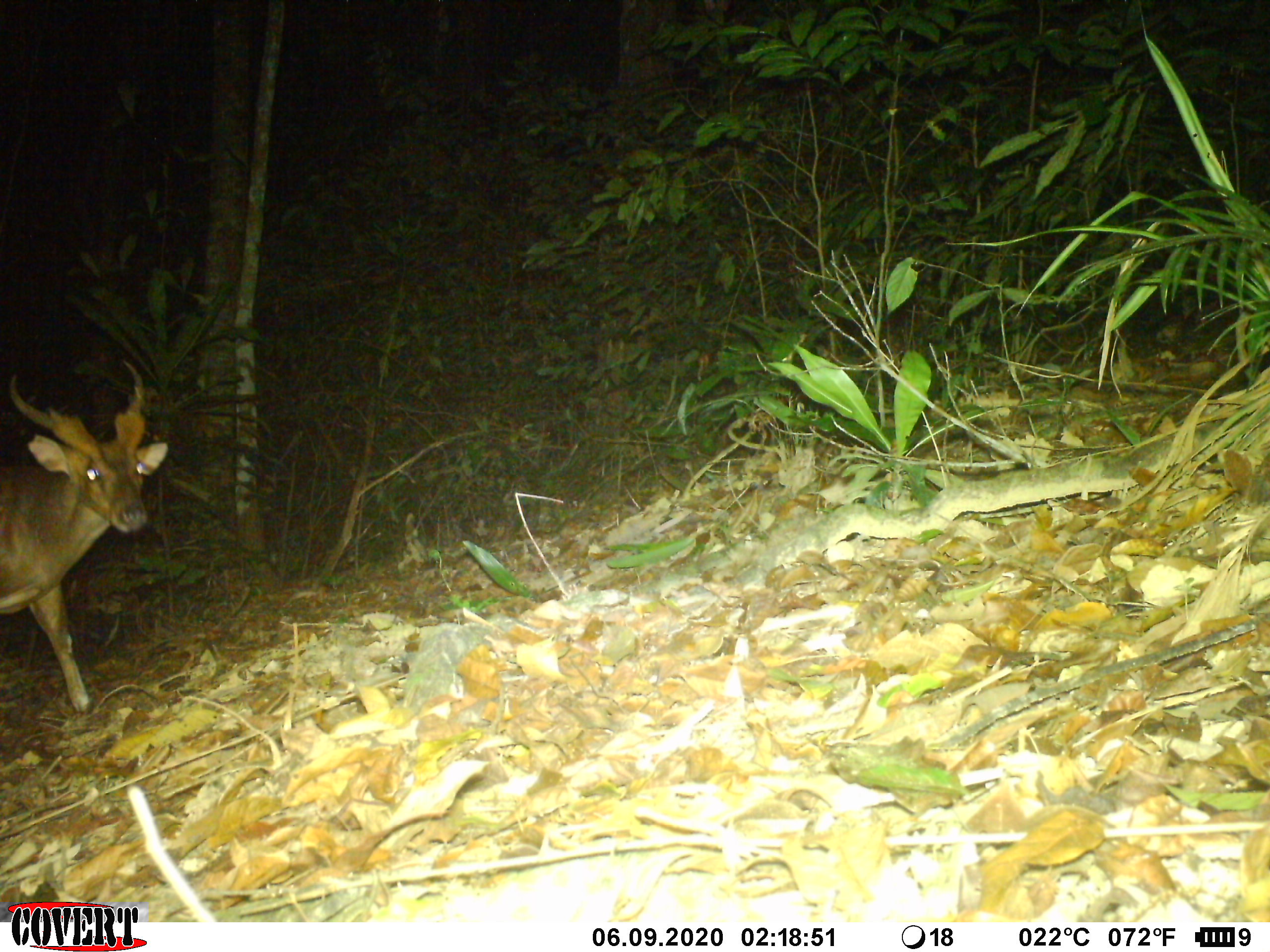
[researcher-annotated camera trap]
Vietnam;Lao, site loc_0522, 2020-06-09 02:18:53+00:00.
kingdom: Animalia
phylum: Chordata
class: Mammalia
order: Artiodactyla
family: Cervidae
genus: Muntiacus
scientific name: Muntiacus vuquangensis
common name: large-antlered muntjac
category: large antlered muntjac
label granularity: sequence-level